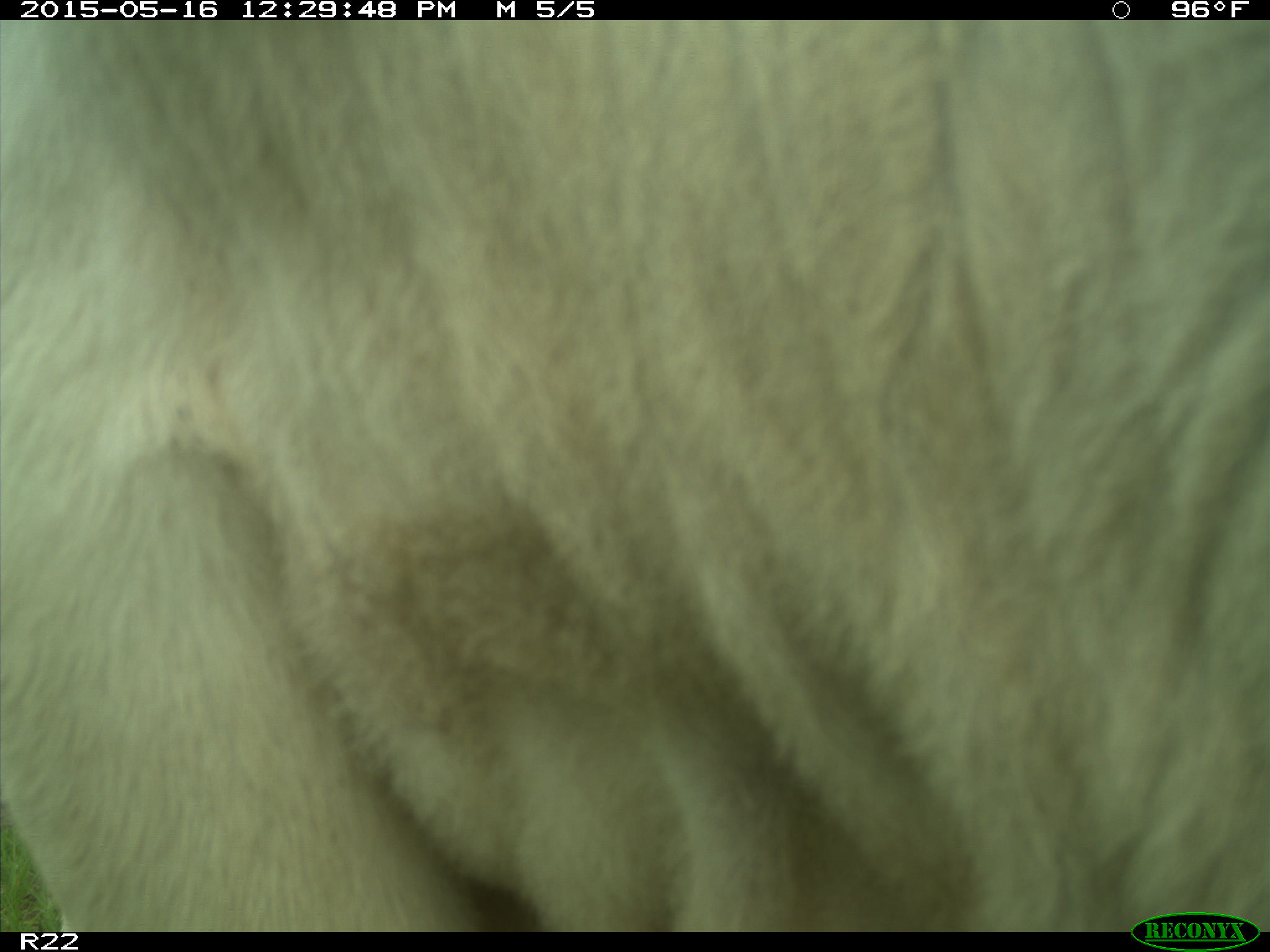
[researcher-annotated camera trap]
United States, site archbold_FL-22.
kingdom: Animalia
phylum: Chordata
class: Mammalia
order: Artiodactyla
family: Bovidae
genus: Bos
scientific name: Bos taurus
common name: domestic cow